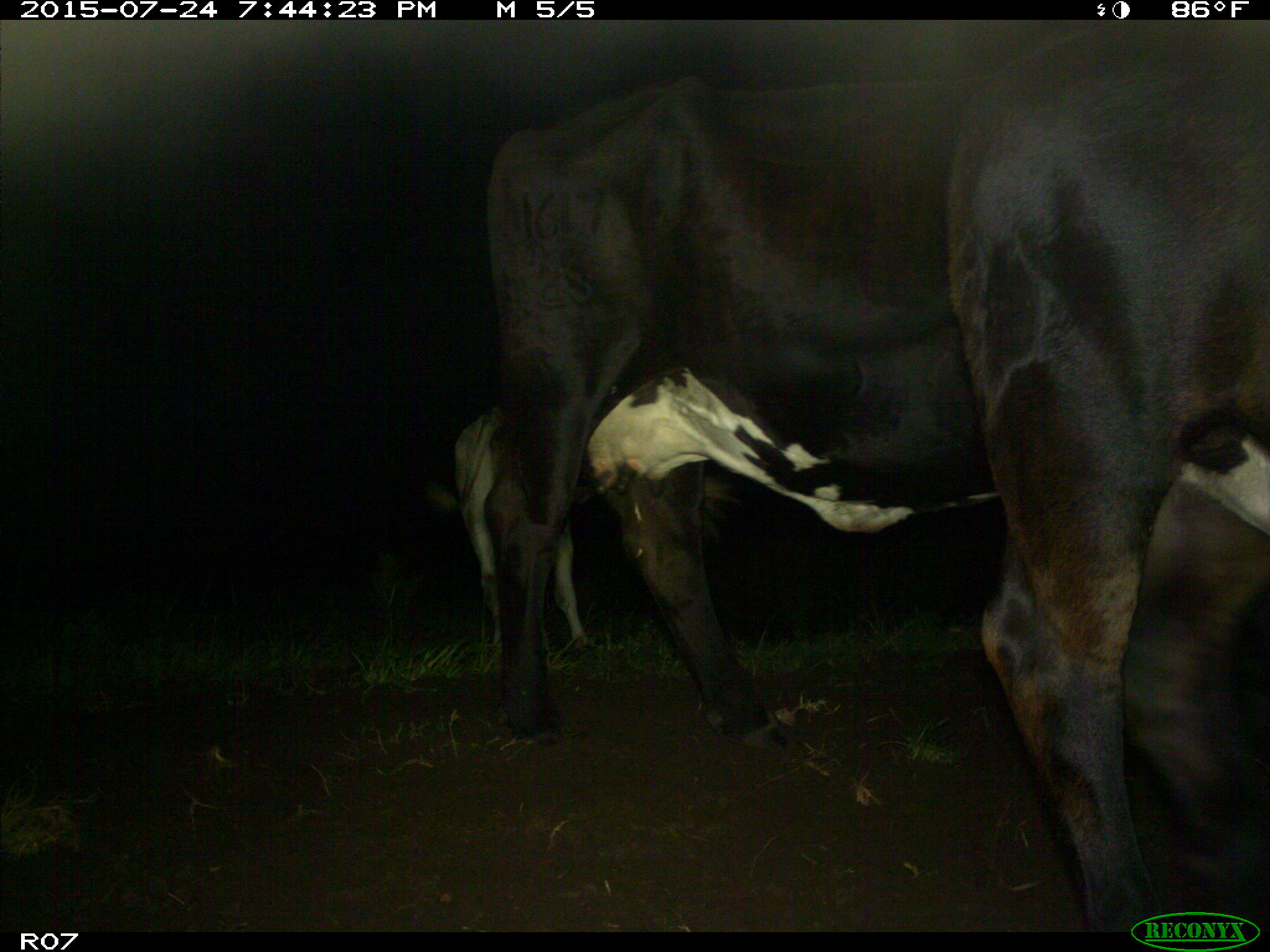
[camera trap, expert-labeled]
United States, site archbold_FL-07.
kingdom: Animalia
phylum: Chordata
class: Mammalia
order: Artiodactyla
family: Bovidae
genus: Bos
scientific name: Bos taurus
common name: domestic cow